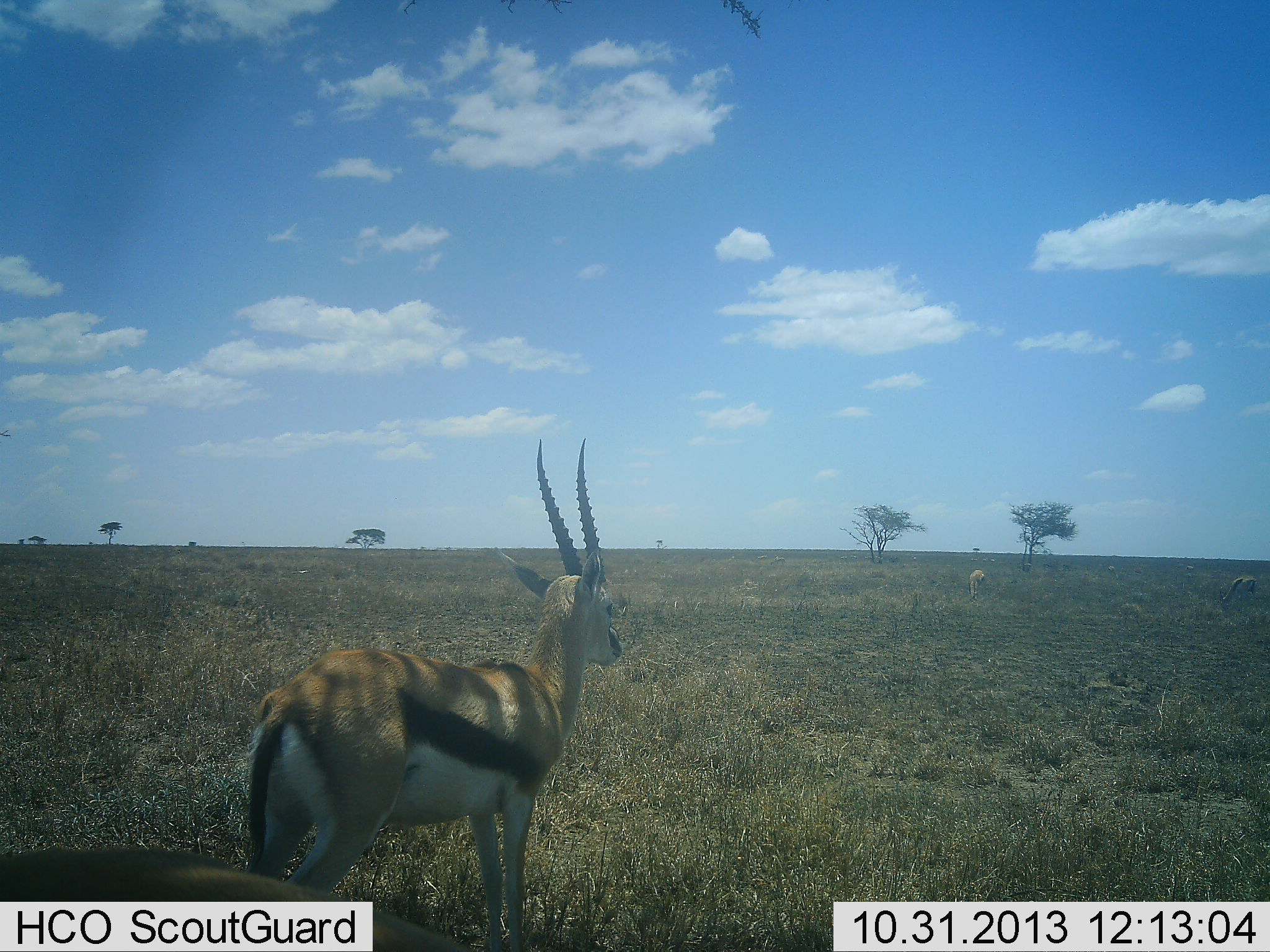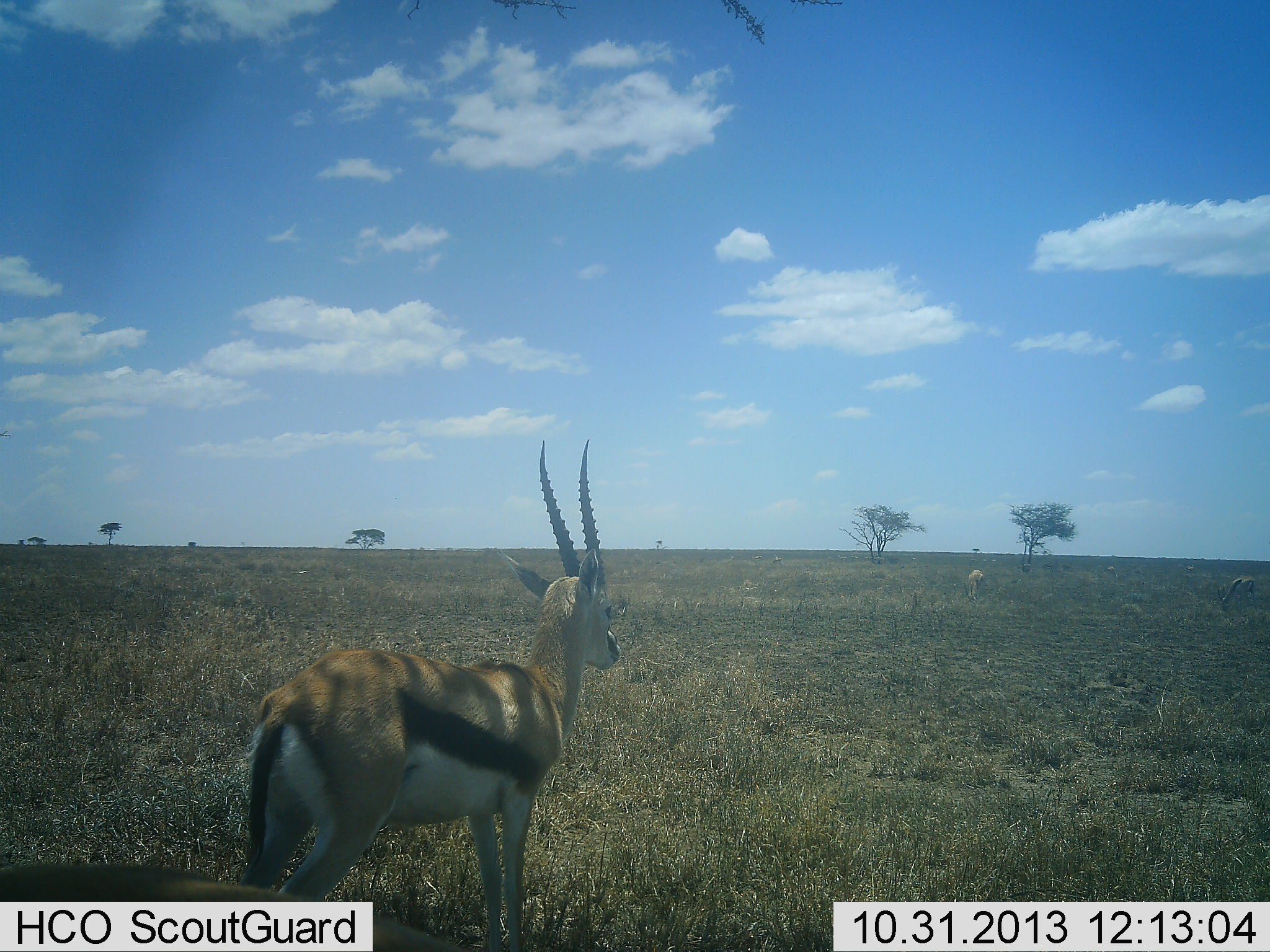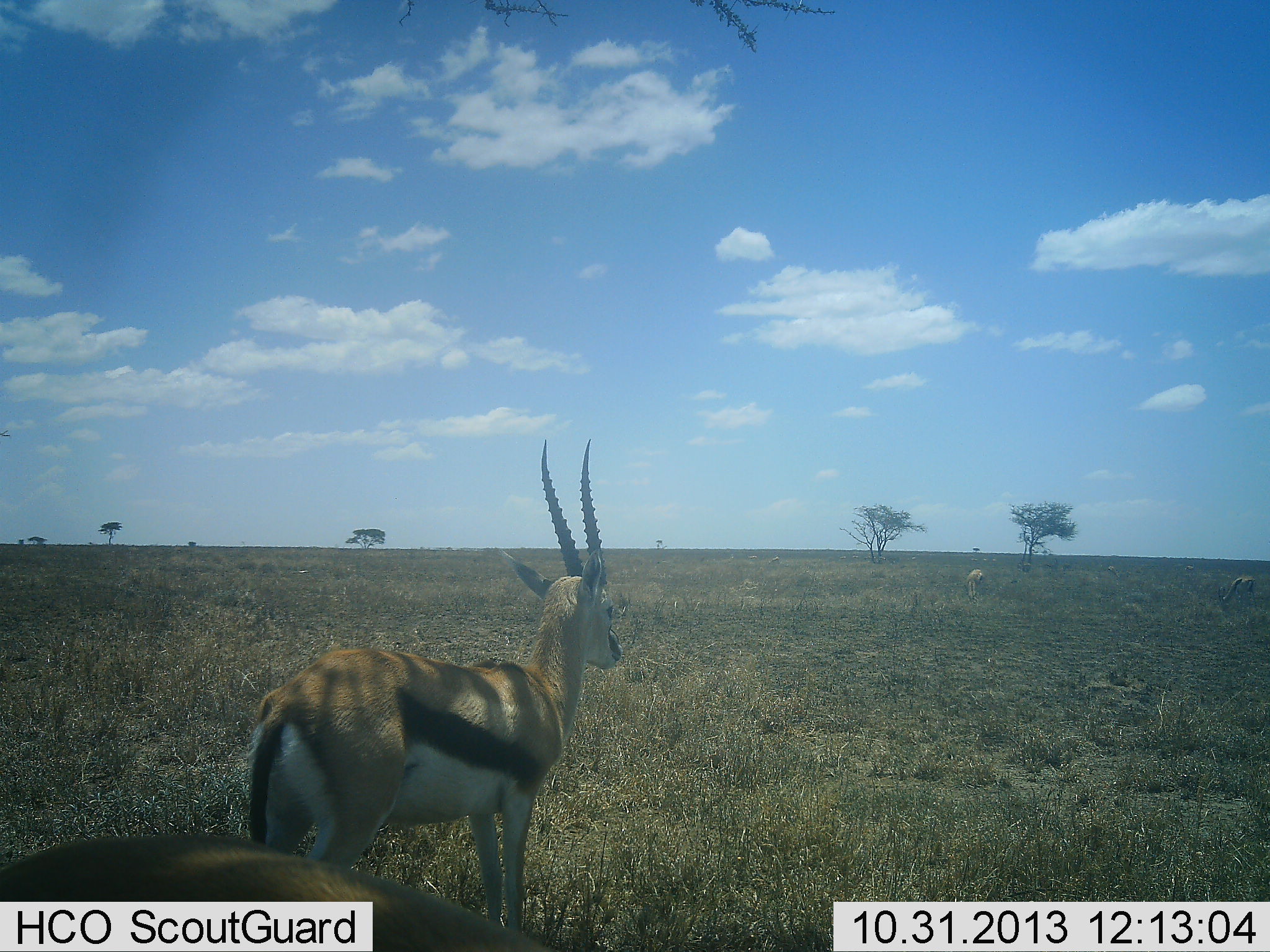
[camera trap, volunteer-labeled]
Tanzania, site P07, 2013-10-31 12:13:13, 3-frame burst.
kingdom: Animalia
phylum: Chordata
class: Mammalia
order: Artiodactyla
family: Bovidae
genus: Eudorcas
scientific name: Eudorcas thomsonii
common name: thomson's gazelle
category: gazellethomsons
Gazellethomsons (thomson's gazelle) (Eudorcas thomsonii), count 4. Behavior (volunteer vote fractions): standing 100%, resting 0%, moving 0%, interacting 0%. Young present (vote fraction): 0%. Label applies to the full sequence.